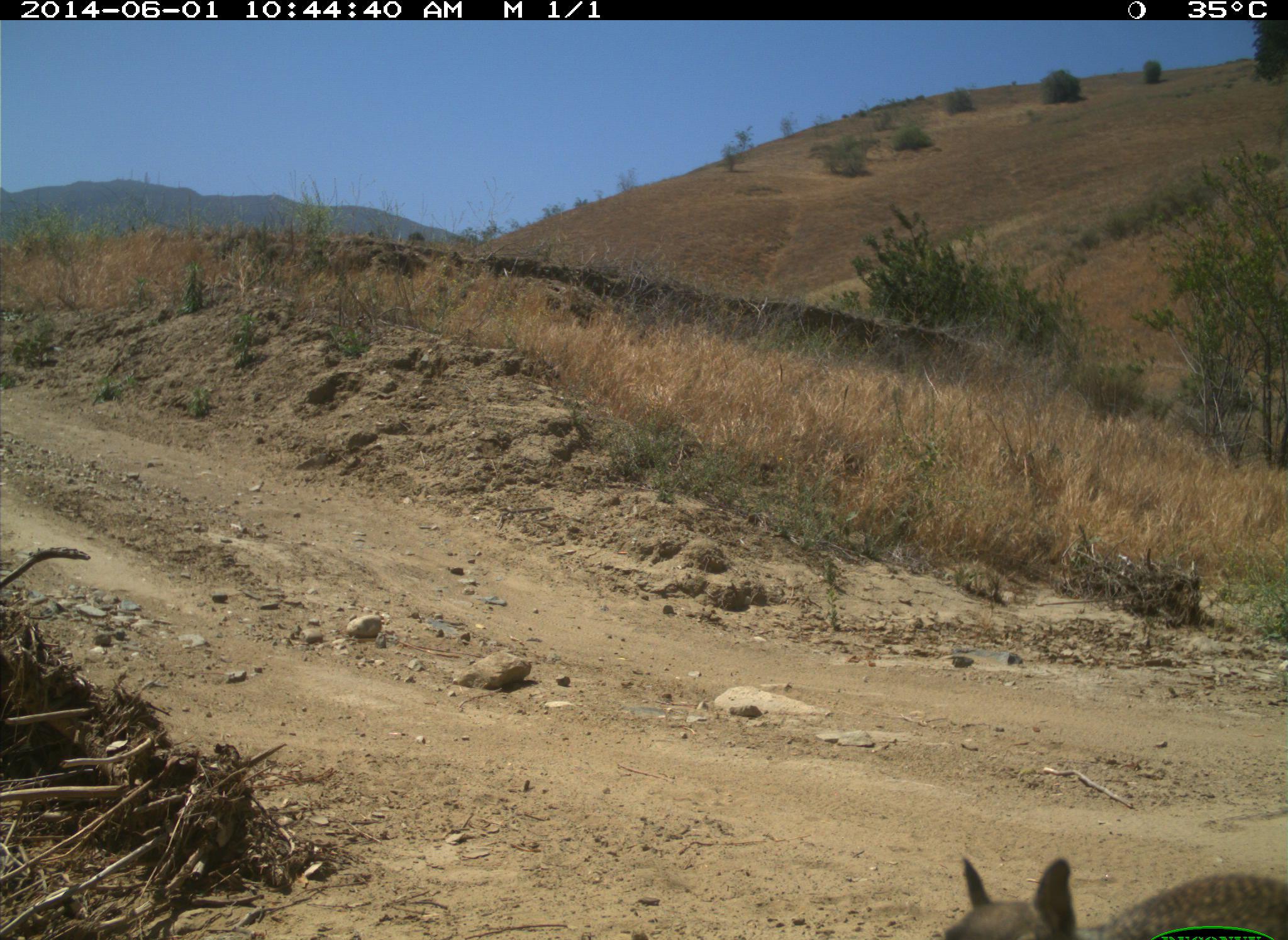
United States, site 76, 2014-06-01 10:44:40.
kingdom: Animalia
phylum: Chordata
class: Mammalia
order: Rodentia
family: Sciuridae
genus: Sciurus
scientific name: Sciurus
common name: squirrel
Squirrel (Sciurus).